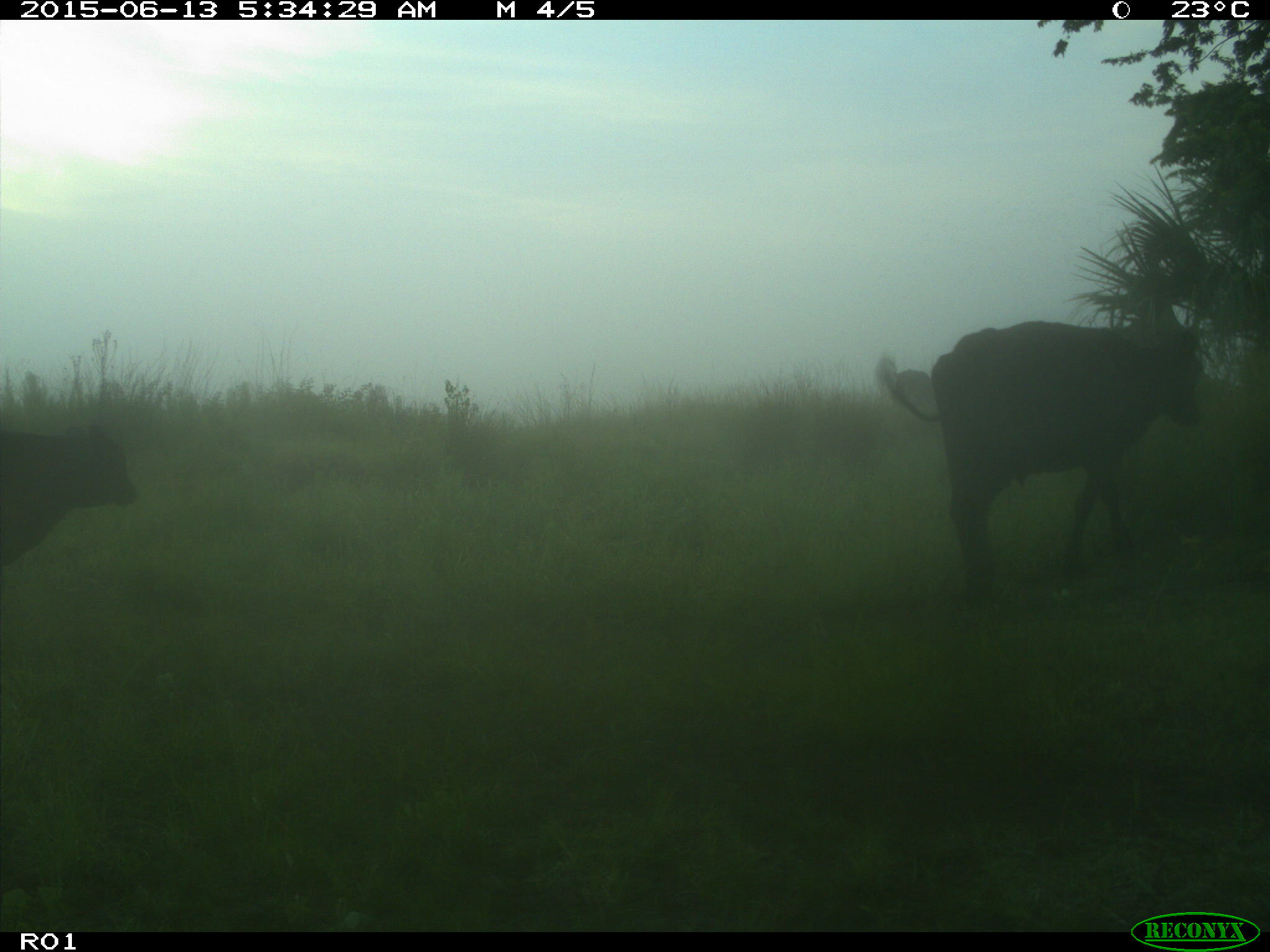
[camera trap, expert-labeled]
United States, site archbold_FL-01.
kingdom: Animalia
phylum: Chordata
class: Mammalia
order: Artiodactyla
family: Bovidae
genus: Bos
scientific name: Bos taurus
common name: domestic cow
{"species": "Bos taurus (domestic cow)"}